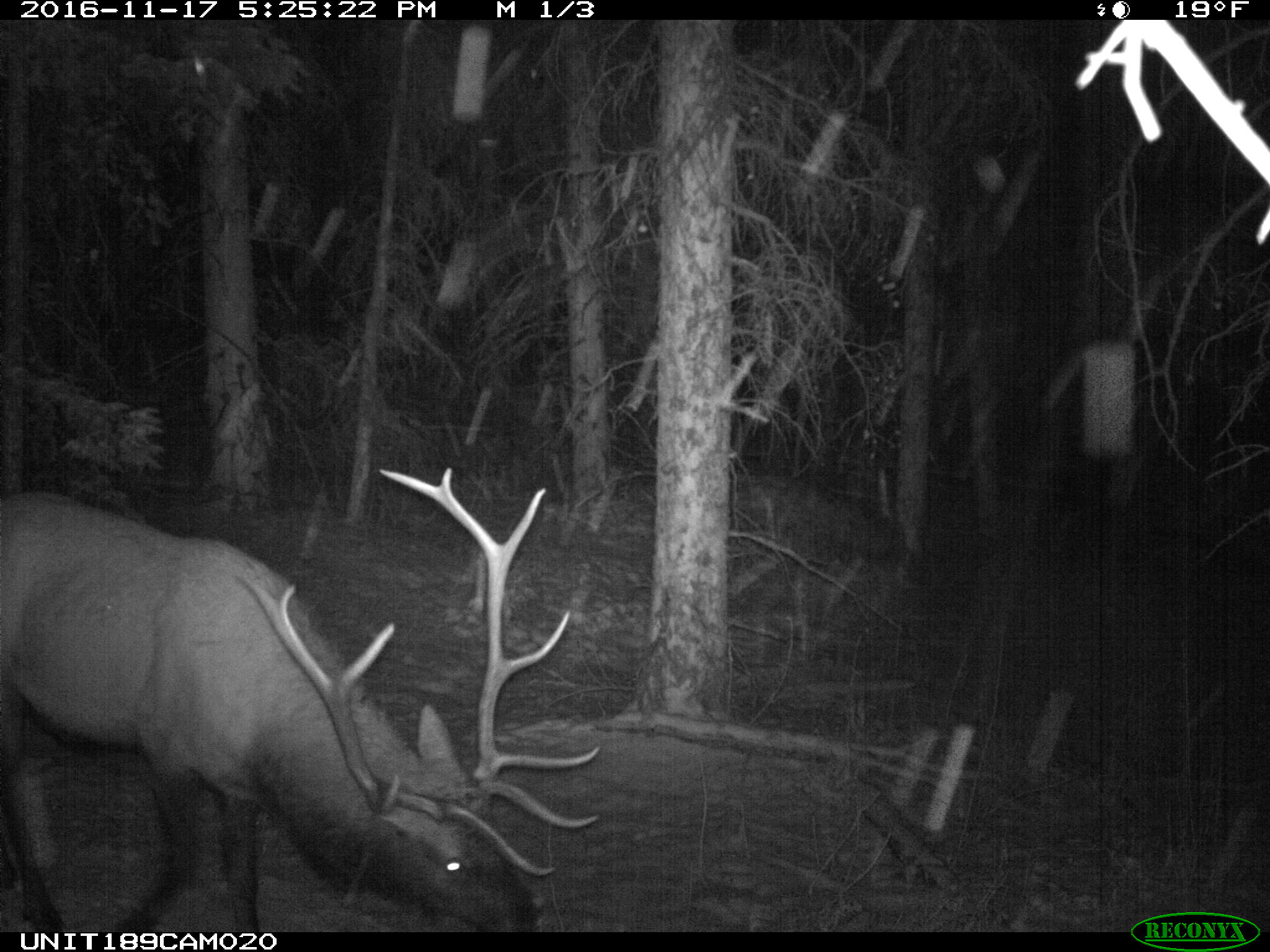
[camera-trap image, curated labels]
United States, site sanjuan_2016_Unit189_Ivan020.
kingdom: Animalia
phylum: Chordata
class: Mammalia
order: Artiodactyla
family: Cervidae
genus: Cervus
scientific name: Cervus elaphus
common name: red deer